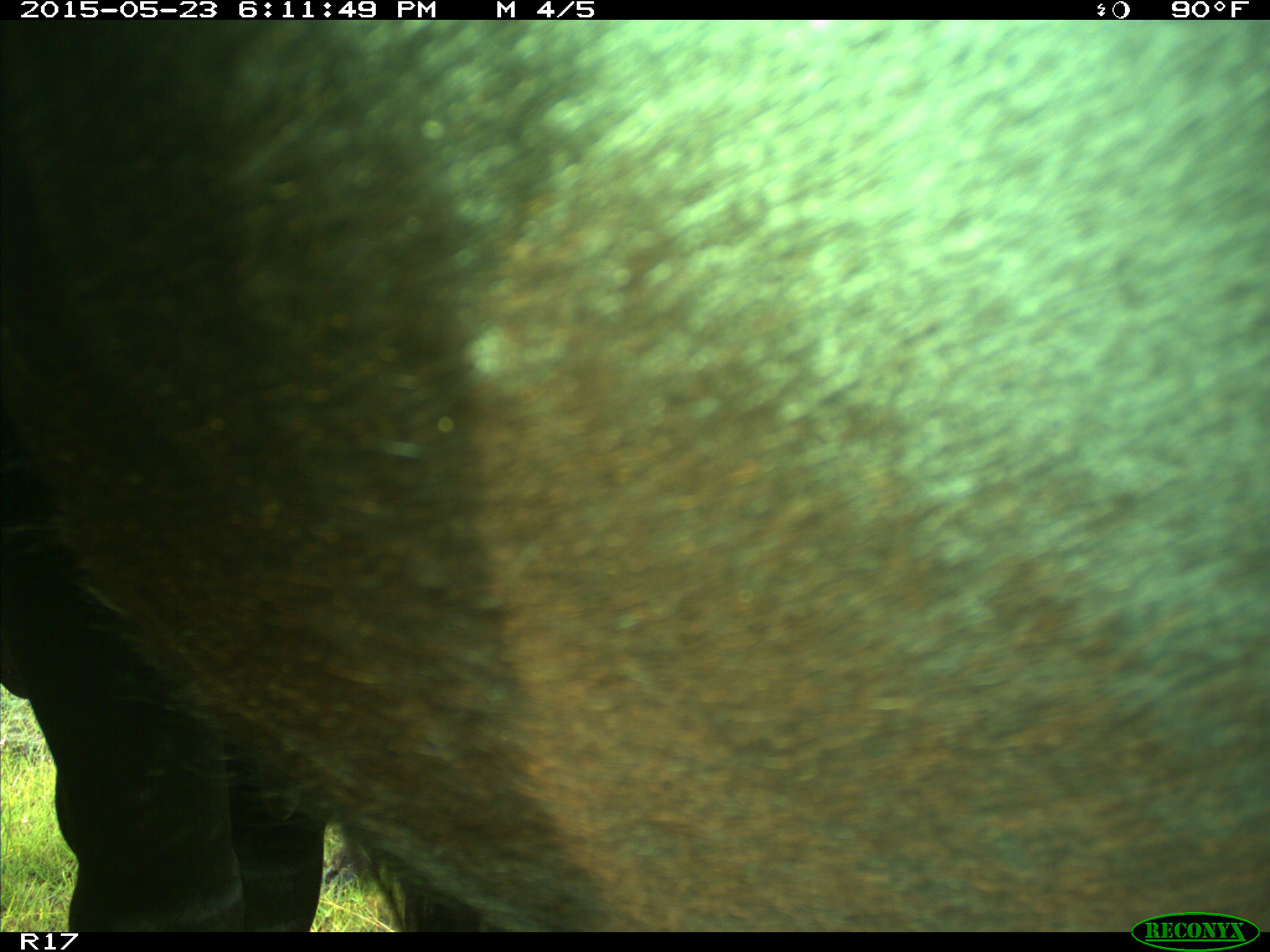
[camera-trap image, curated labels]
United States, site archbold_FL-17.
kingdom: Animalia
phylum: Chordata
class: Mammalia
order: Artiodactyla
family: Bovidae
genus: Bos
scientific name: Bos taurus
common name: domestic cow